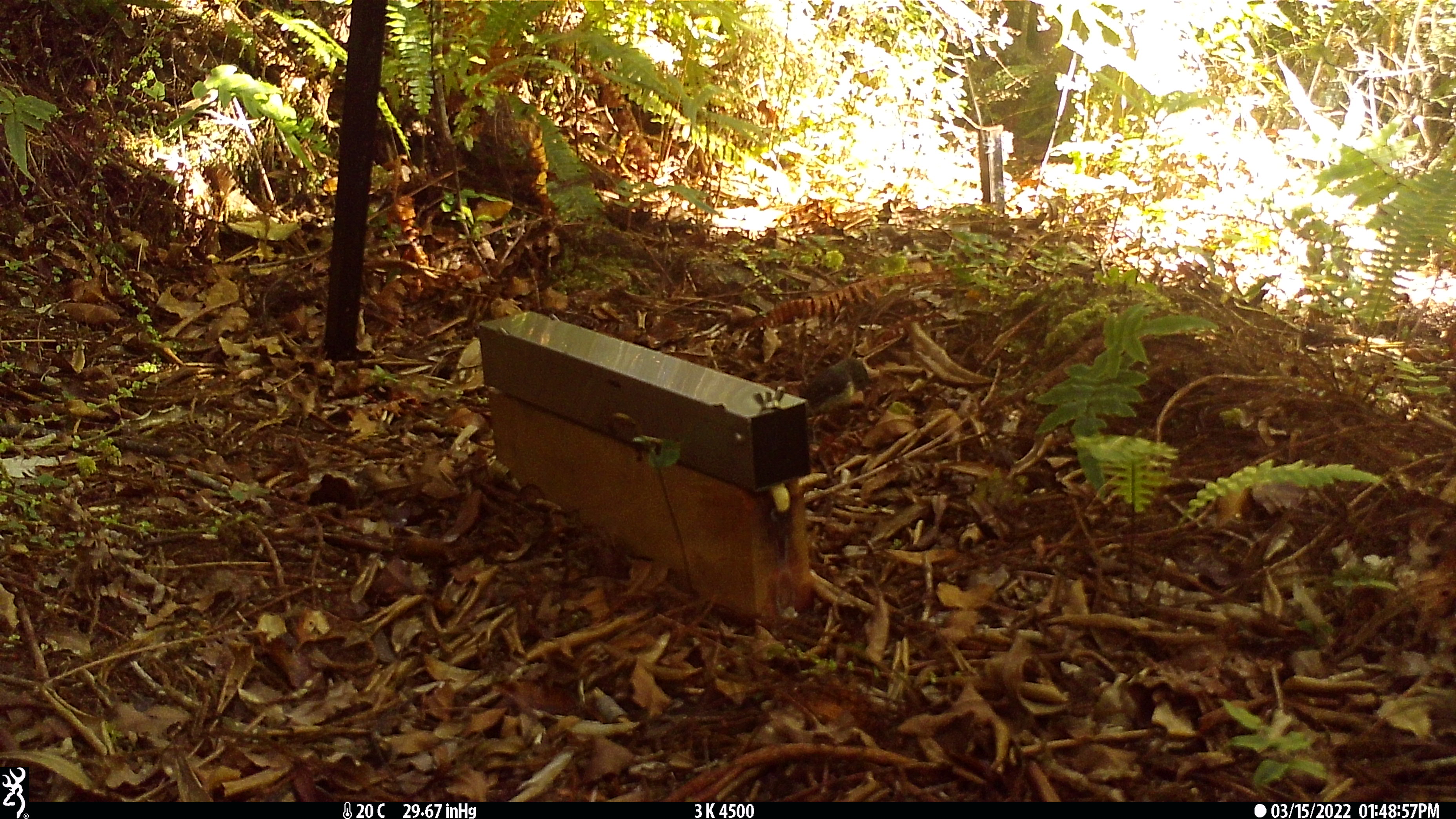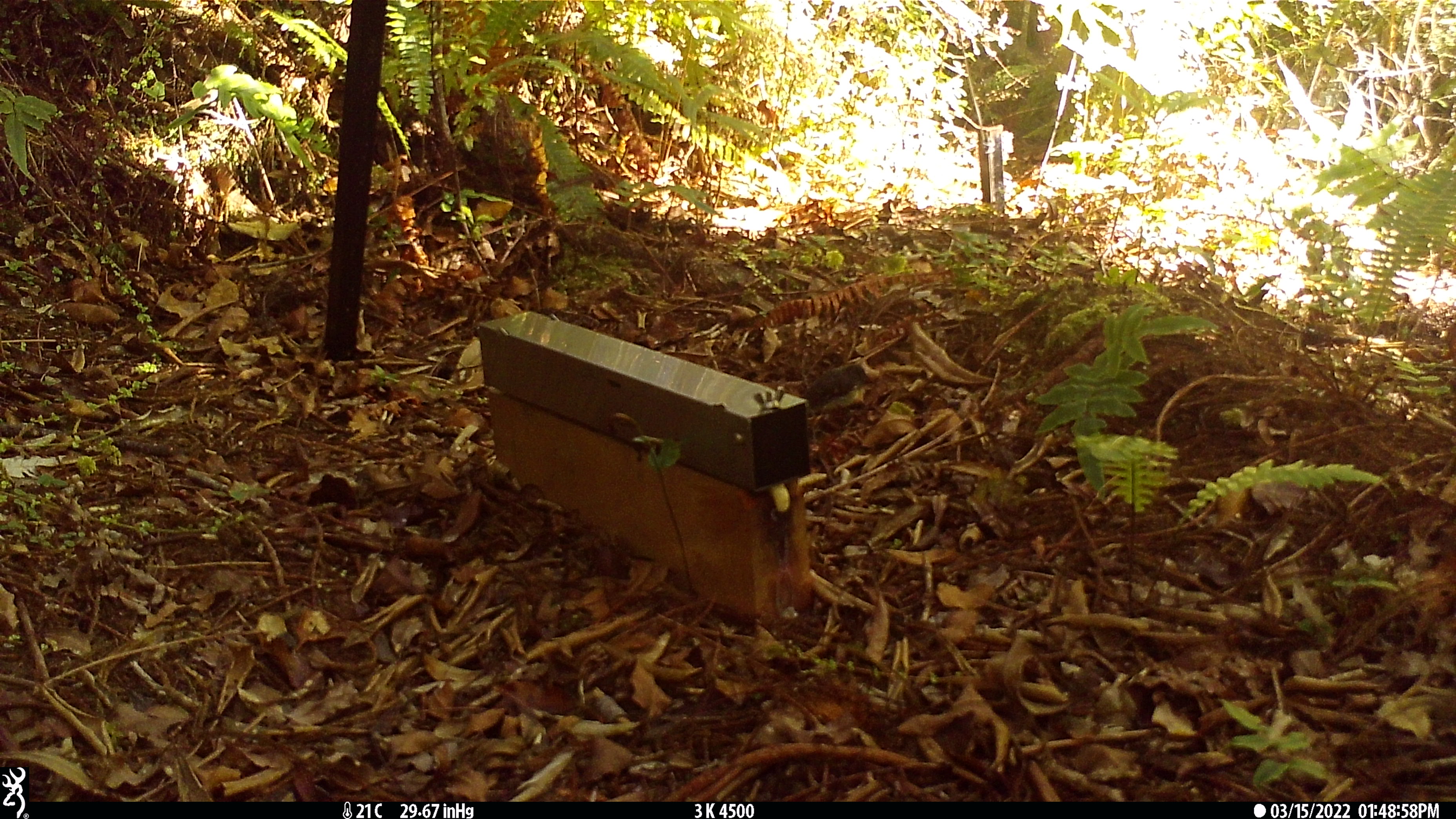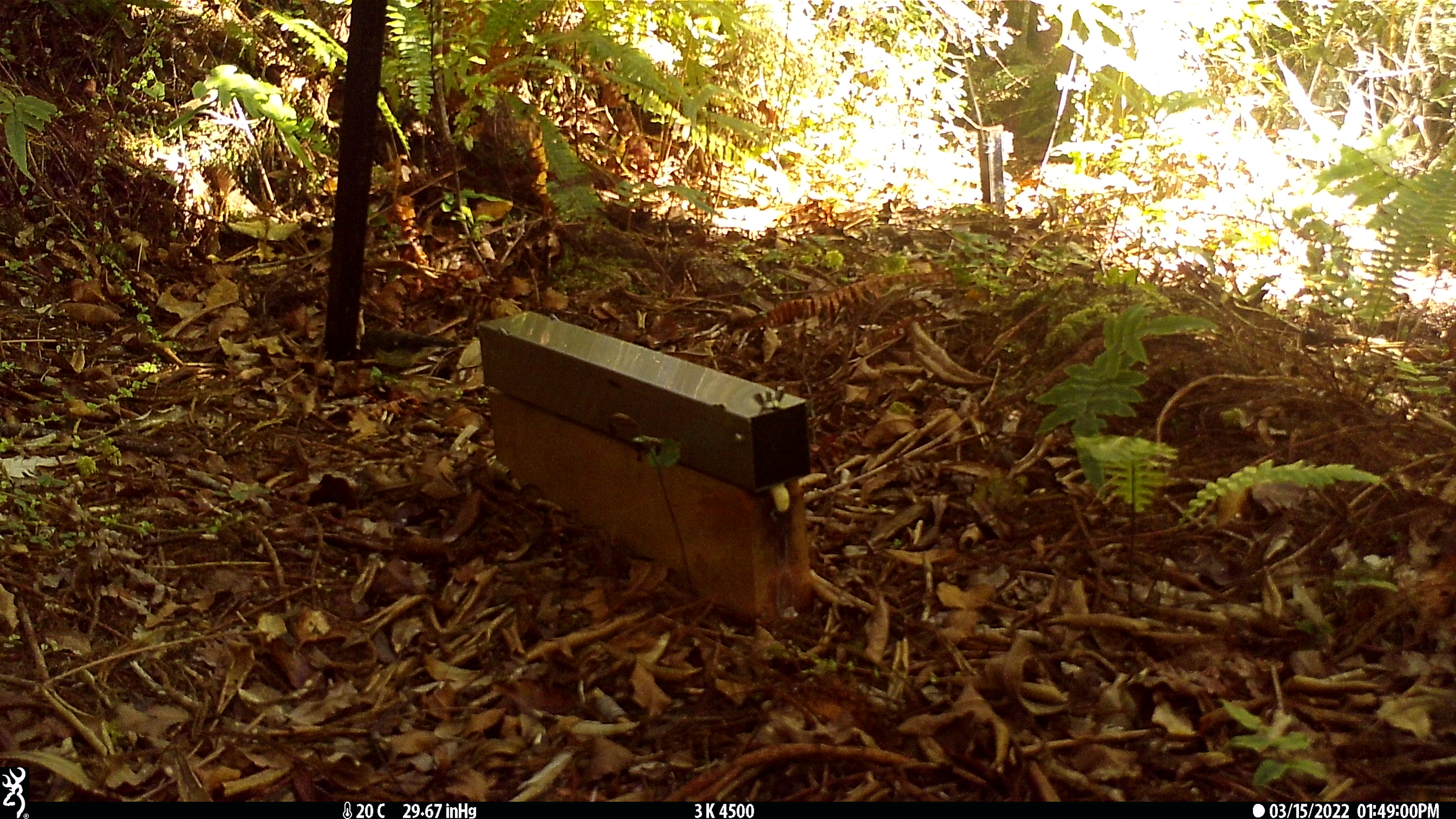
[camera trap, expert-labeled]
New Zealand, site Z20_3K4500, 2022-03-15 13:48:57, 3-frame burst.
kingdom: Animalia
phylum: Chordata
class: Aves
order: Passeriformes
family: Petroicidae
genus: Petroica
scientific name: Petroica macrocephala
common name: tomtit